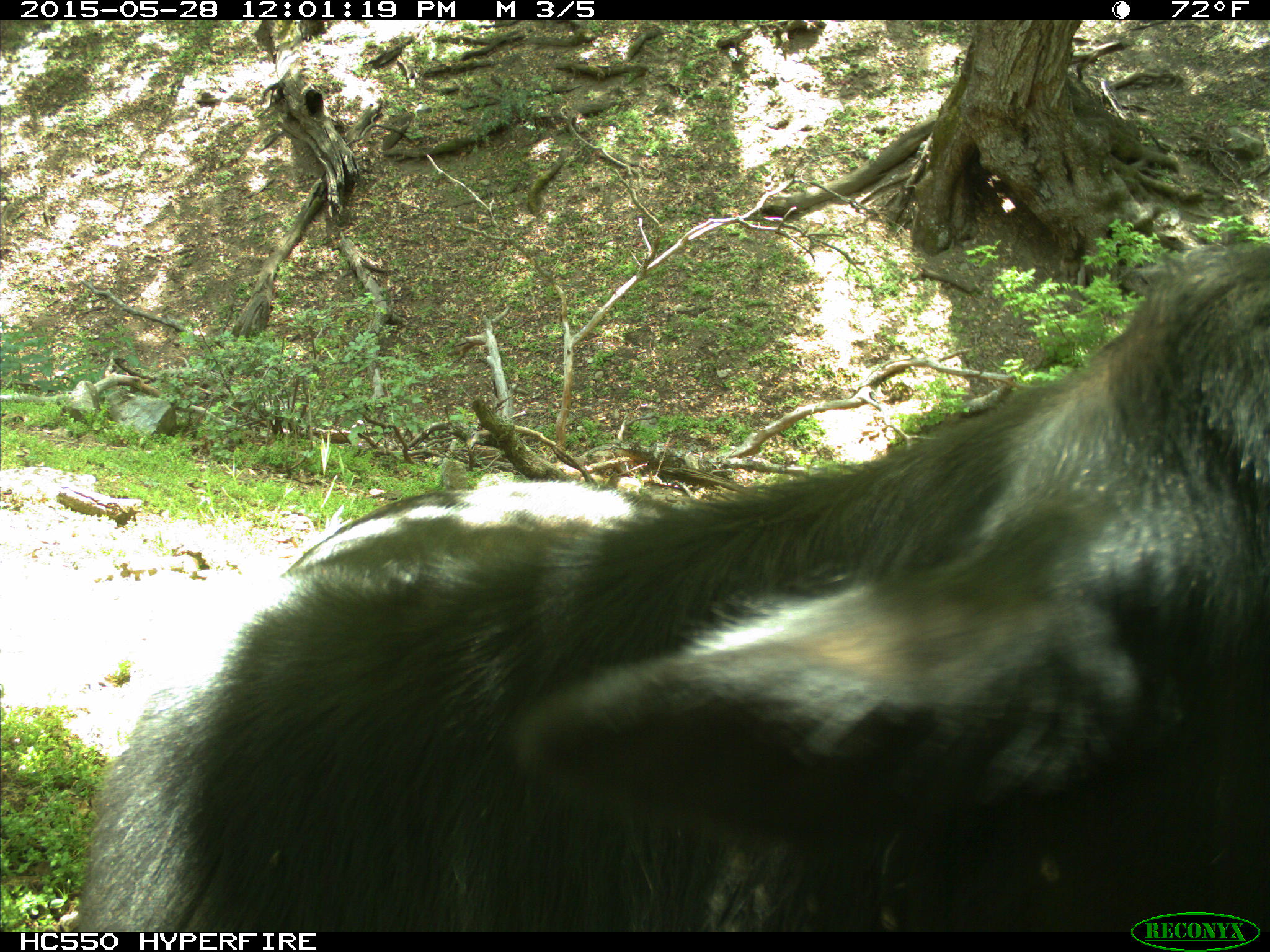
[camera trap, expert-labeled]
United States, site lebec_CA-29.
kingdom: Animalia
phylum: Chordata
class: Mammalia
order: Artiodactyla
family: Bovidae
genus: Bos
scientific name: Bos taurus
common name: domestic cow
Bos taurus (domestic cow).